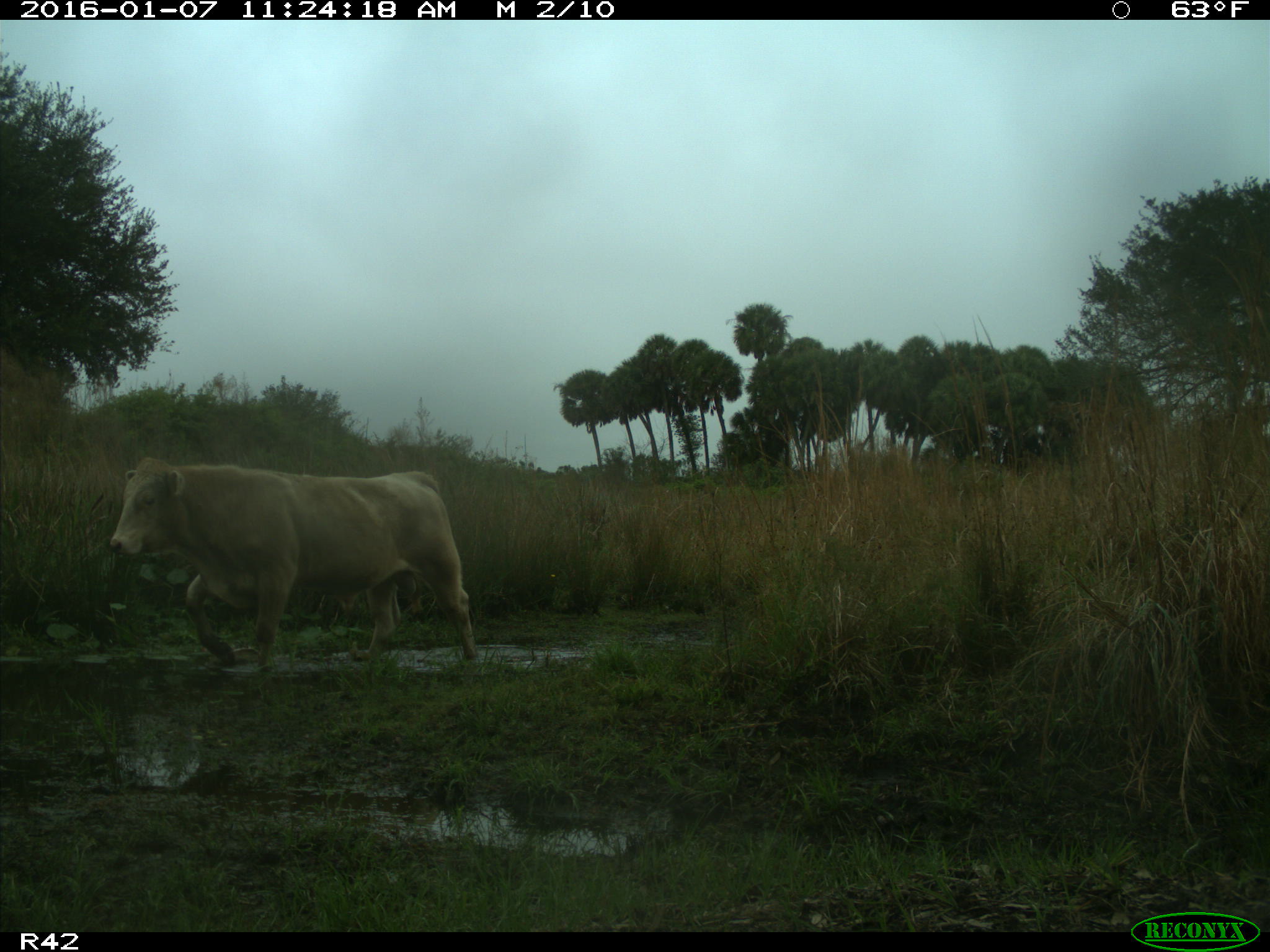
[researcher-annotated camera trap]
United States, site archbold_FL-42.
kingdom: Animalia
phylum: Chordata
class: Mammalia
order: Artiodactyla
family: Bovidae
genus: Bos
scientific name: Bos taurus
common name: domestic cow